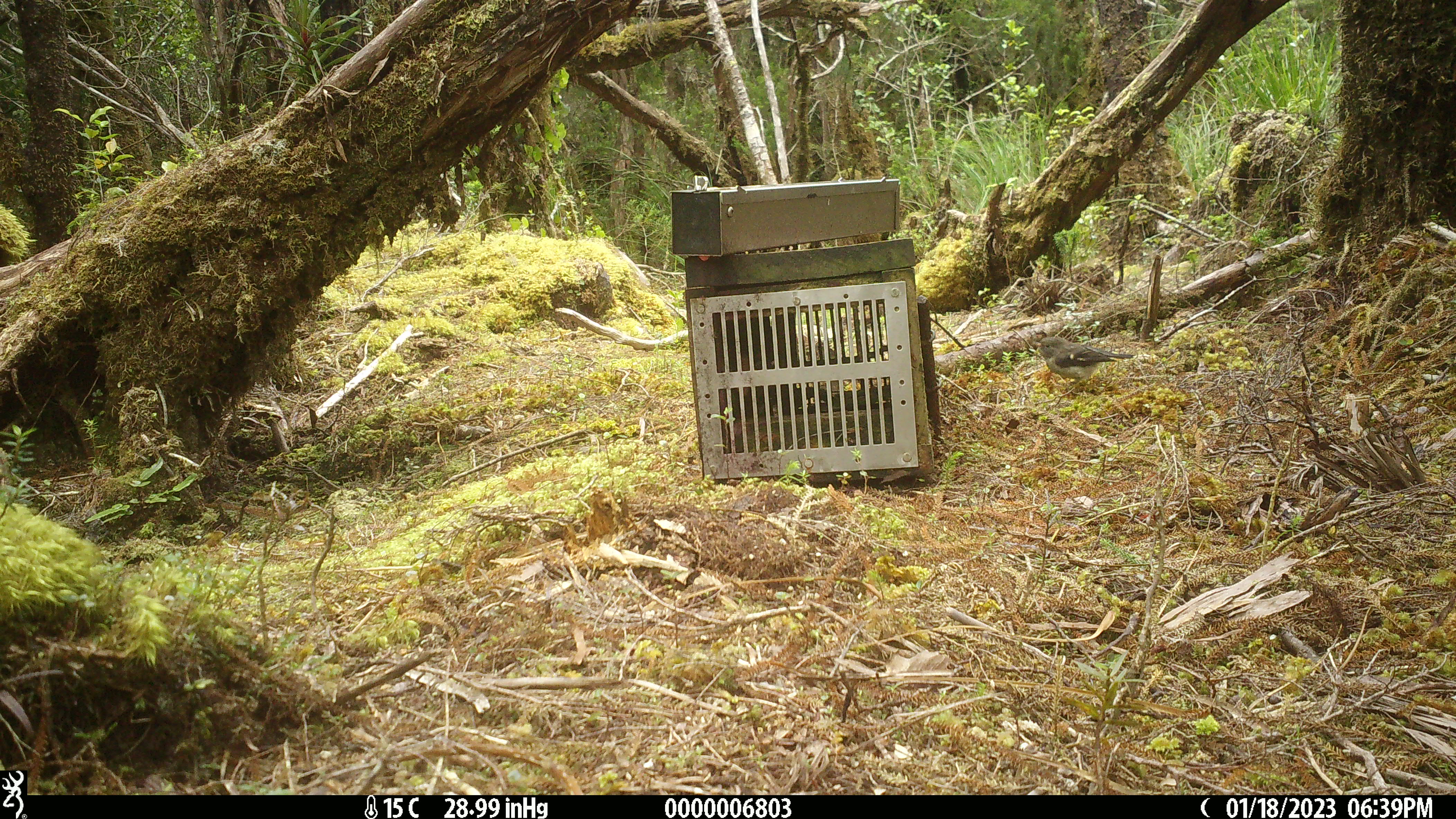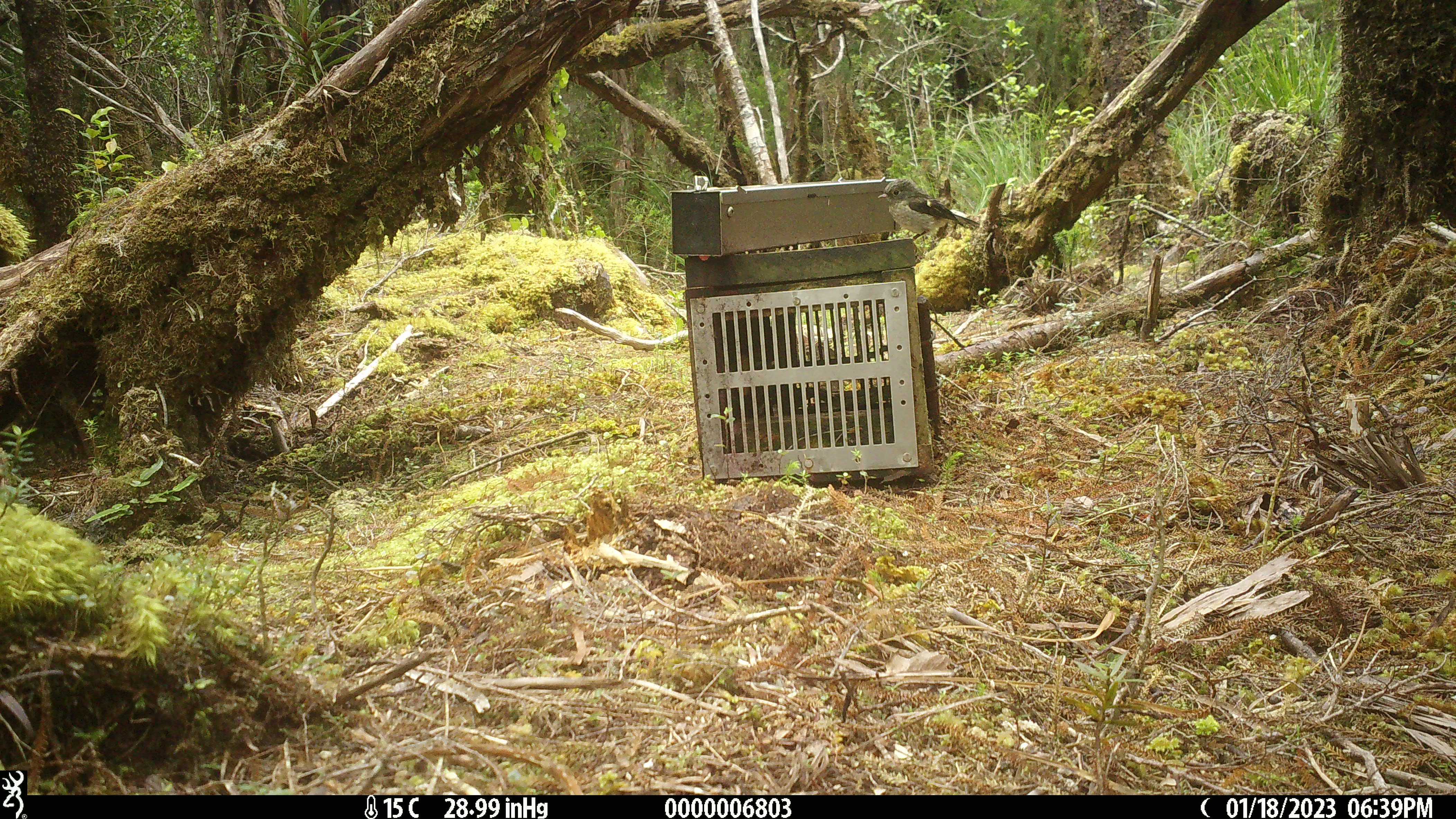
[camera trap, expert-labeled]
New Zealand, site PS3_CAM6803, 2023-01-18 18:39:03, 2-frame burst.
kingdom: Animalia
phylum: Chordata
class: Aves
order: Passeriformes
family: Petroicidae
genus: Petroica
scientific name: Petroica macrocephala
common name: tomtit